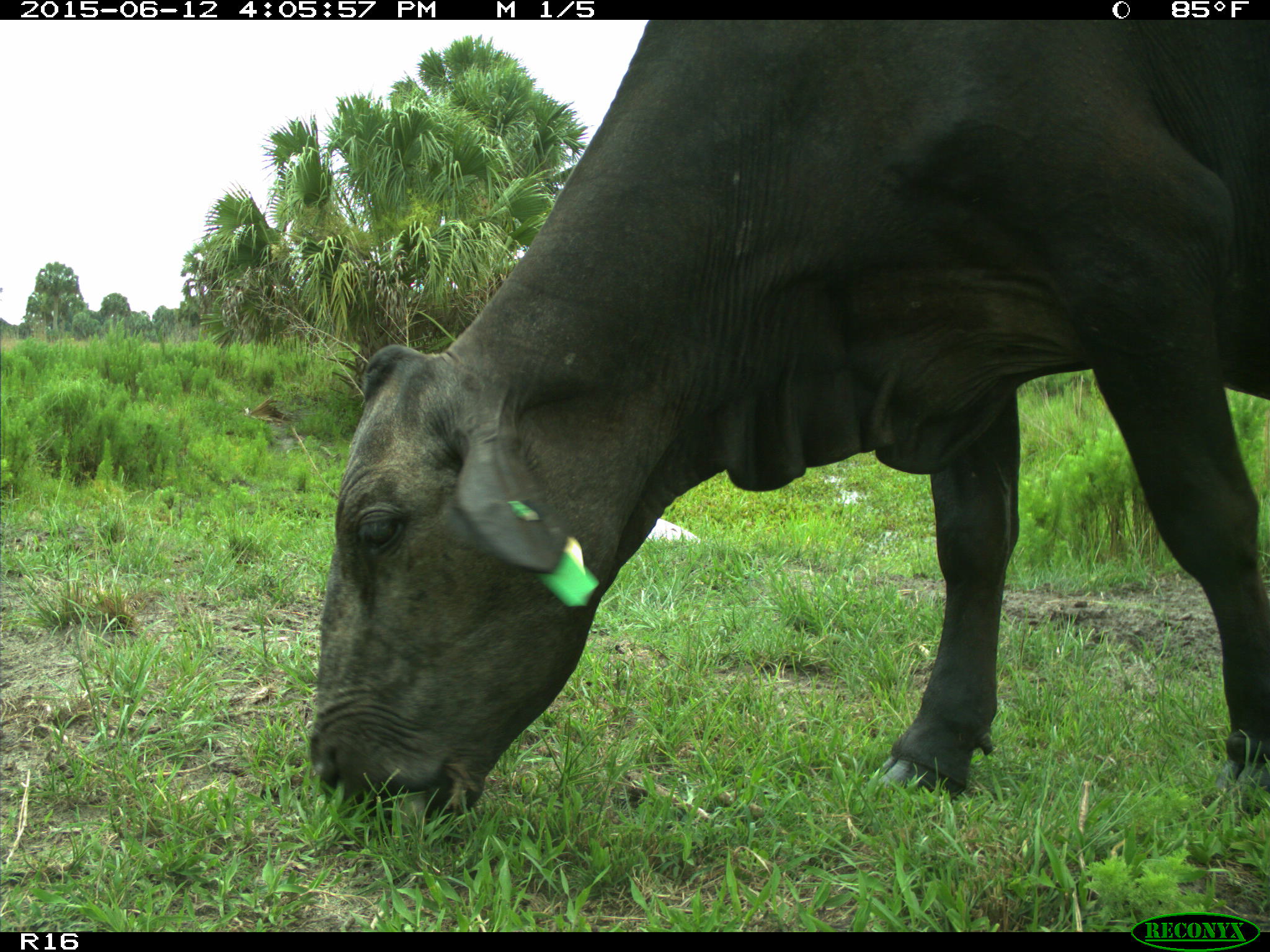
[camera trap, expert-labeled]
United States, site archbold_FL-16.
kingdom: Animalia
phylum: Chordata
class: Mammalia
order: Artiodactyla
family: Bovidae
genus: Bos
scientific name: Bos taurus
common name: domestic cow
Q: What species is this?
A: Bos taurus (domestic cow).